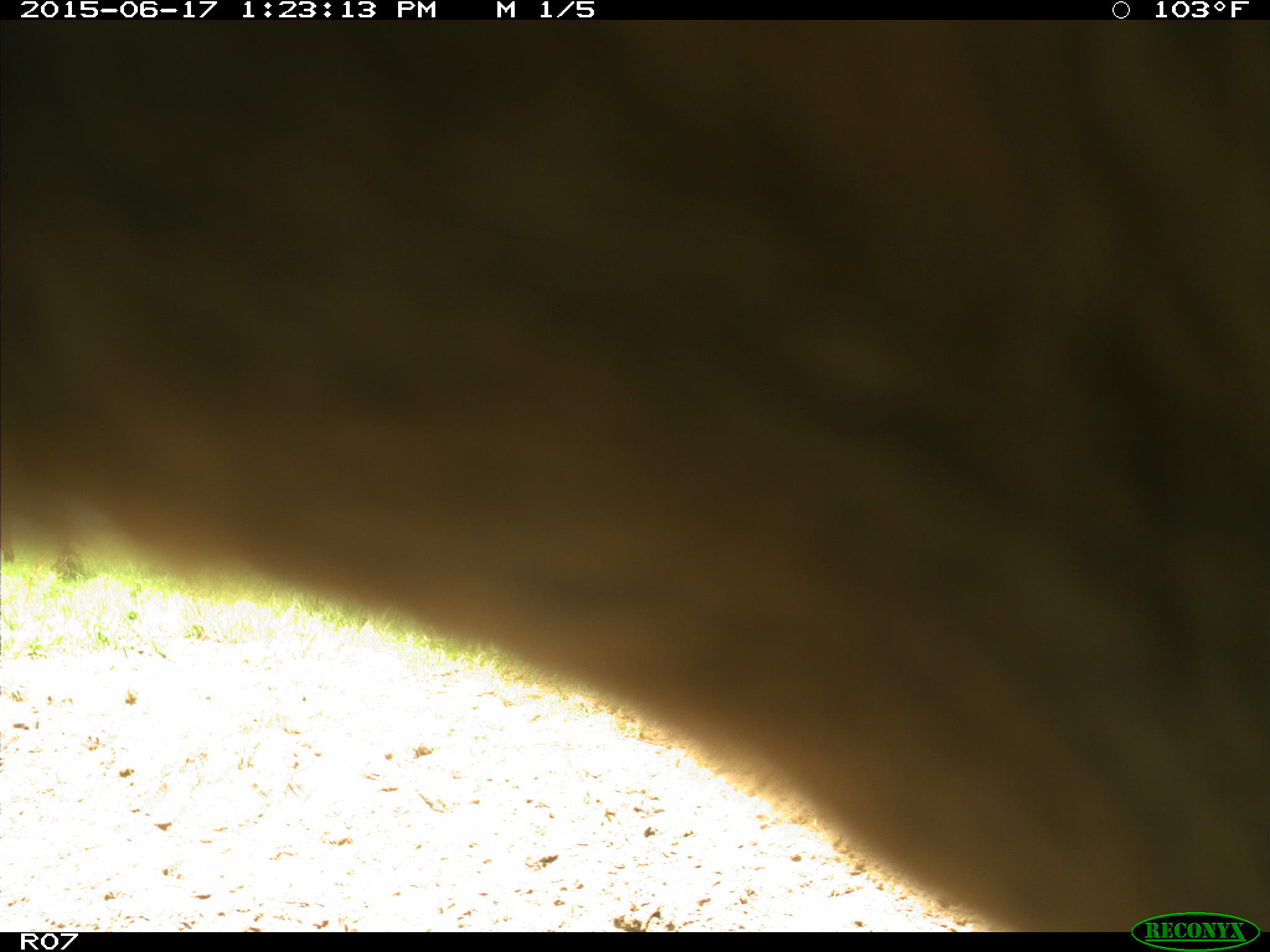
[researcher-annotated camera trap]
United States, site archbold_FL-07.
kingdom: Animalia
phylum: Chordata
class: Mammalia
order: Artiodactyla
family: Bovidae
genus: Bos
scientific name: Bos taurus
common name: domestic cow